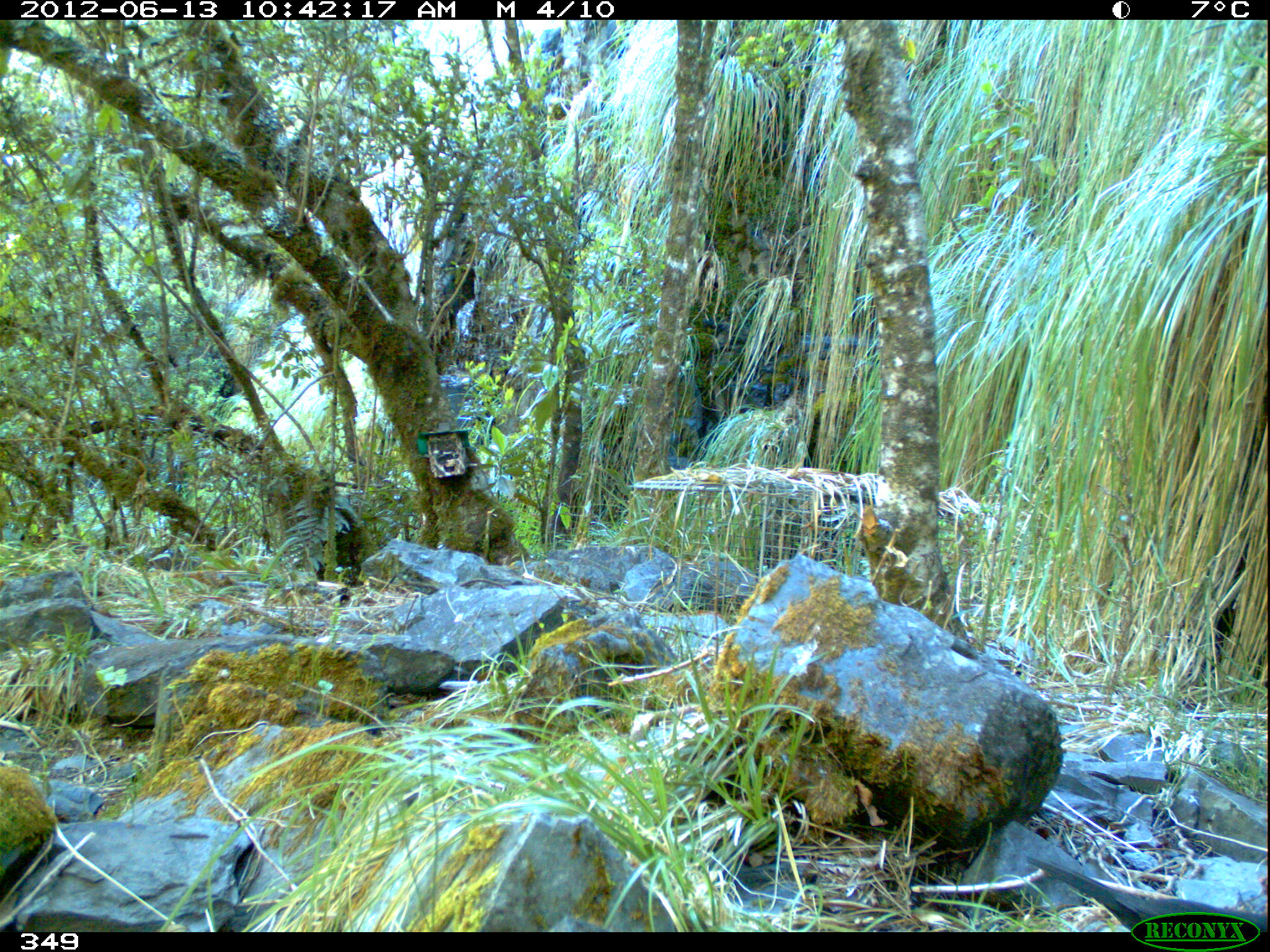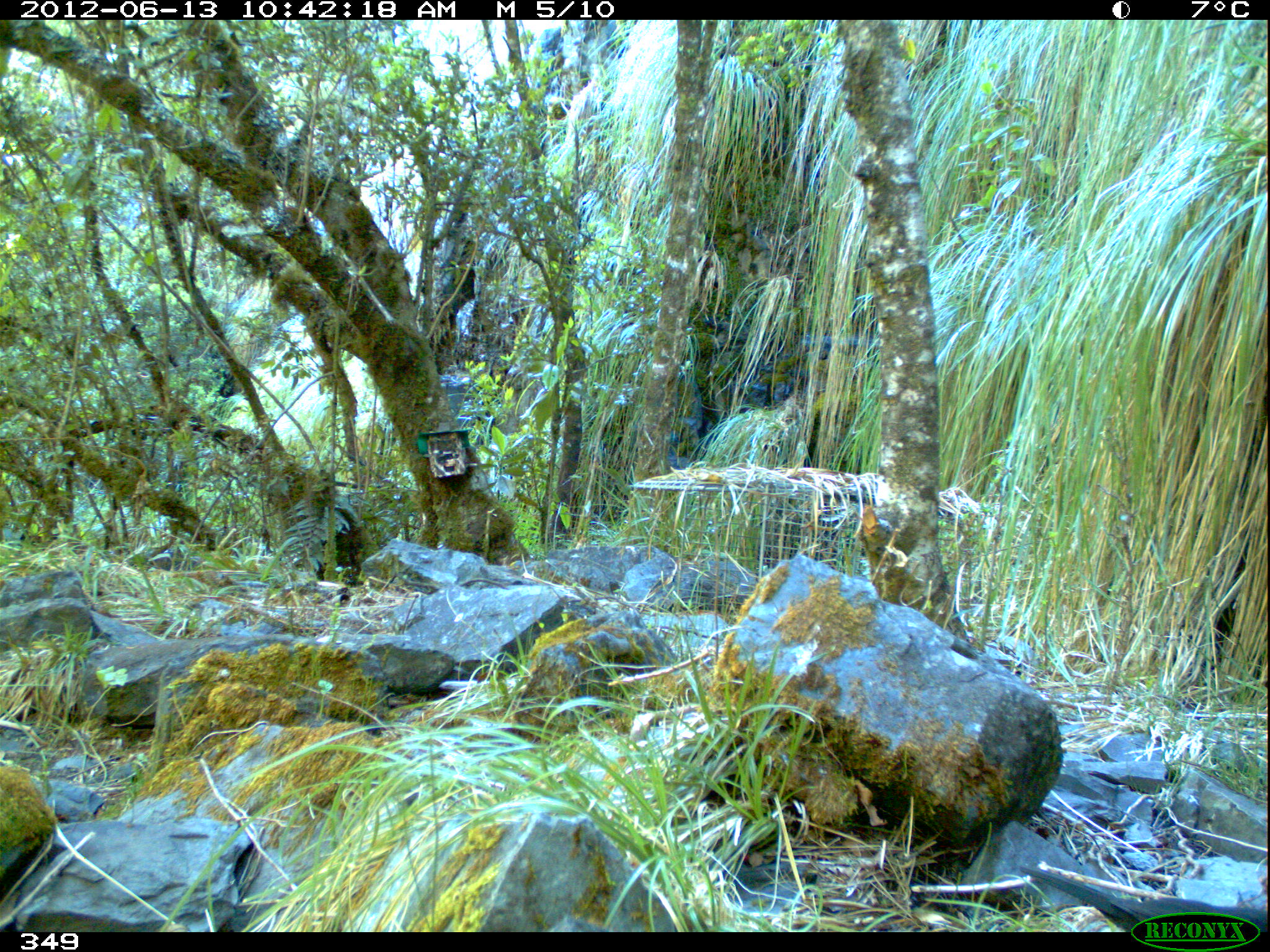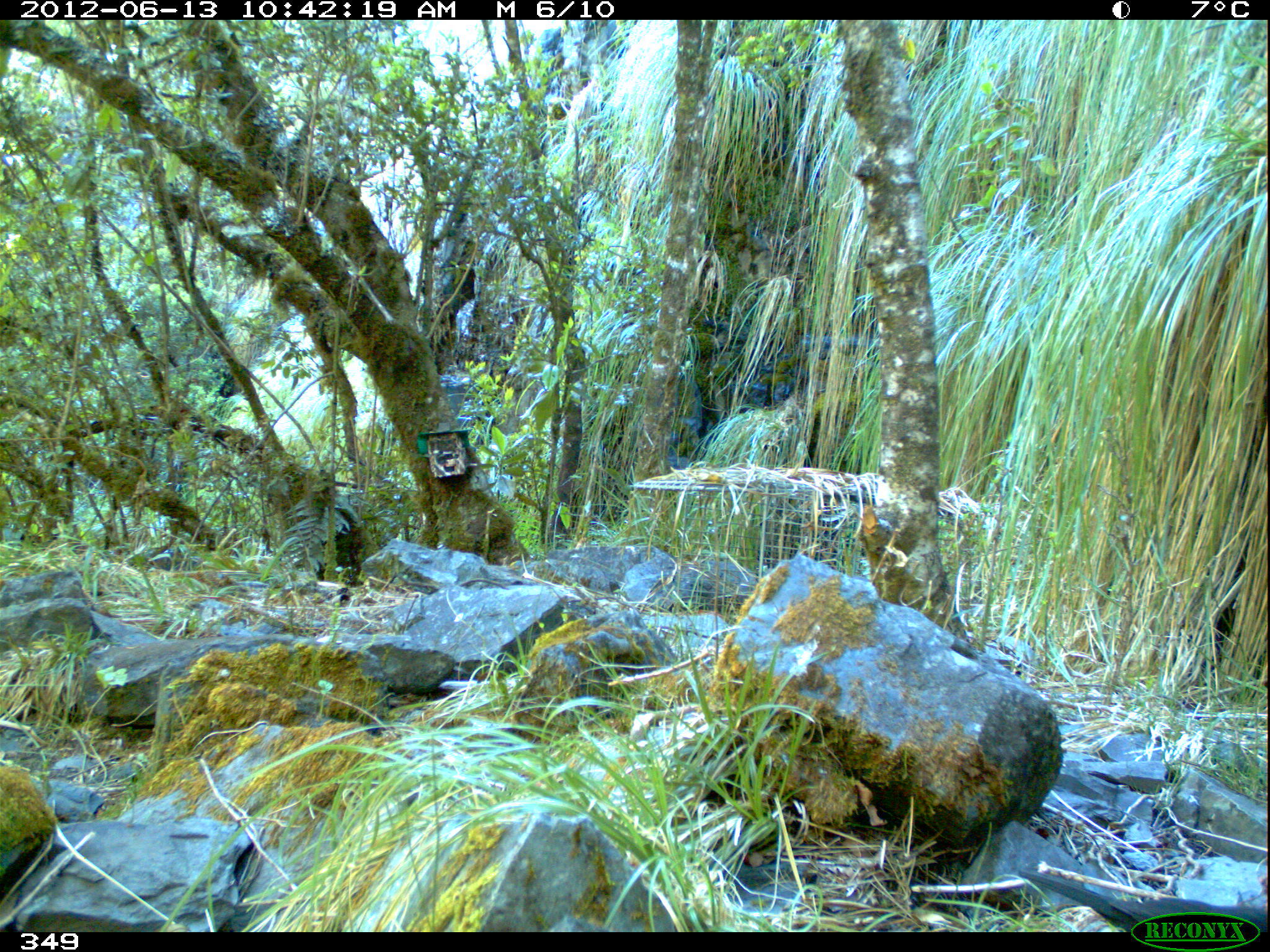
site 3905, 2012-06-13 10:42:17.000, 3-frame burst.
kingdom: Animalia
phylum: Chordata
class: Aves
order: Passeriformes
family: Turdidae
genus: Turdus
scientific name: Turdus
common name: true thrushes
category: turdus sp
Turdus sp (true thrushes) (Turdus).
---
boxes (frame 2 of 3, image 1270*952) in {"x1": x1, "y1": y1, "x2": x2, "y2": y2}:
turdus sp: {"x1": 1013, "y1": 859, "x2": 1270, "y2": 932}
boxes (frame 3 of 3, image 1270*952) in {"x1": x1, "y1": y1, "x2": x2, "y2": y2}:
turdus sp: {"x1": 1010, "y1": 861, "x2": 1270, "y2": 931}